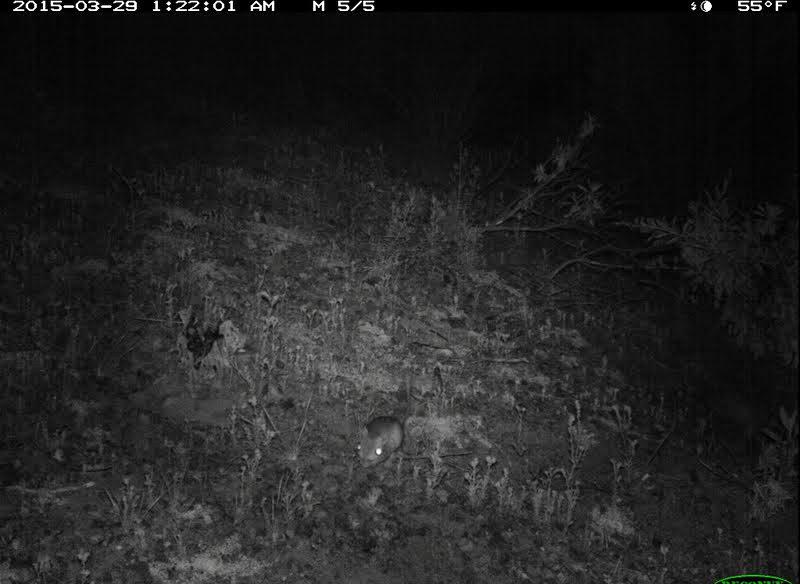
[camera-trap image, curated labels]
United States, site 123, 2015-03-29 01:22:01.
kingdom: Animalia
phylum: Chordata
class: Mammalia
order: Rodentia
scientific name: Rodentia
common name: rodent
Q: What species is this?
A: Rodent (Rodentia).